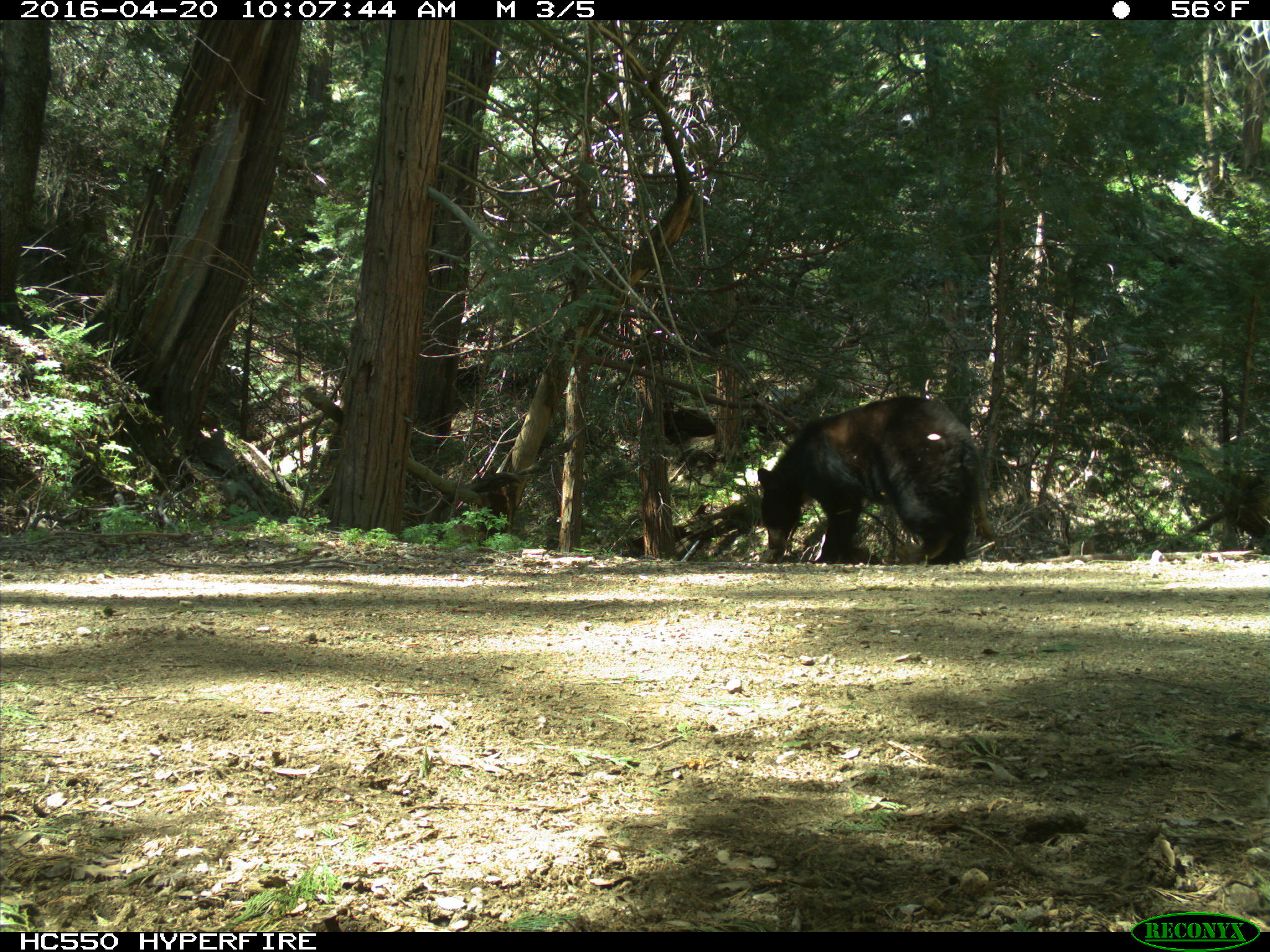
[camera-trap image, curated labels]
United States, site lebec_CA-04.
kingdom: Animalia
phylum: Chordata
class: Mammalia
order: Carnivora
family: Ursidae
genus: Ursus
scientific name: Ursus americanus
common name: american black bear